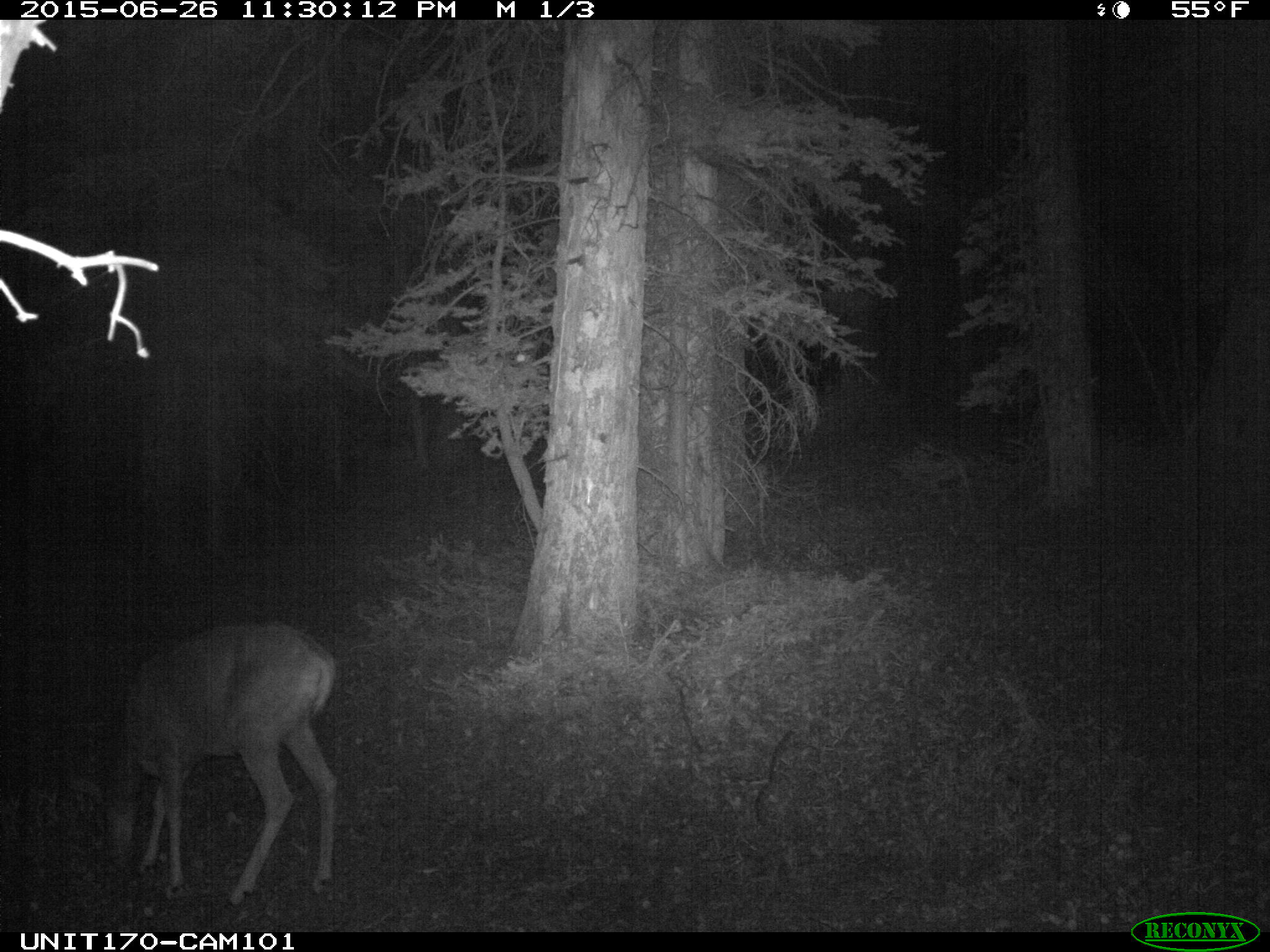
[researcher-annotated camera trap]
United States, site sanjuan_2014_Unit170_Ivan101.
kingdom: Animalia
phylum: Chordata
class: Mammalia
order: Artiodactyla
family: Cervidae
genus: Odocoileus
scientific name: Odocoileus hemionus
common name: mule deer